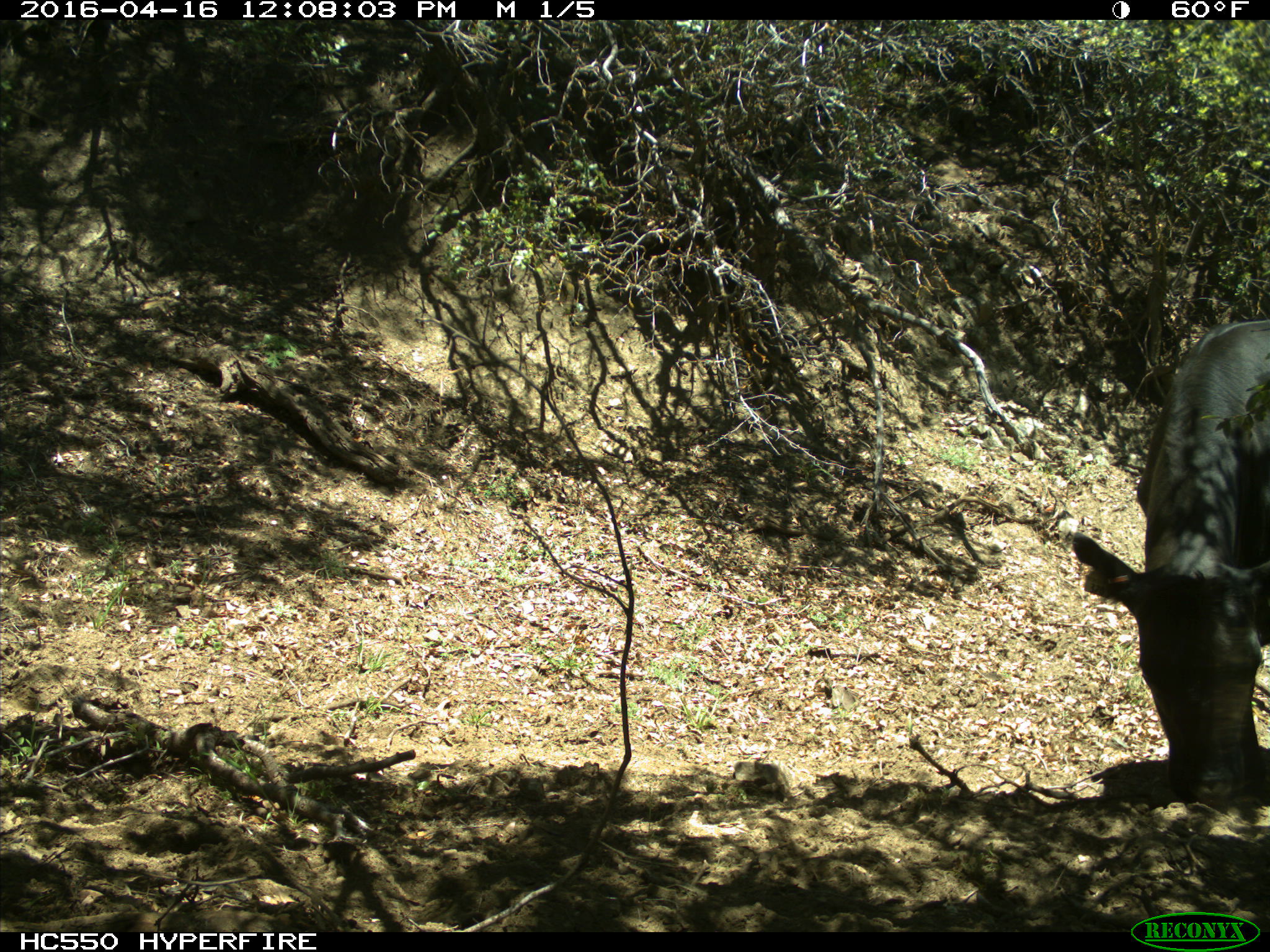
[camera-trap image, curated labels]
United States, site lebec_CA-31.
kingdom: Animalia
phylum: Chordata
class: Mammalia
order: Artiodactyla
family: Bovidae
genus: Bos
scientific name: Bos taurus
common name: domestic cow